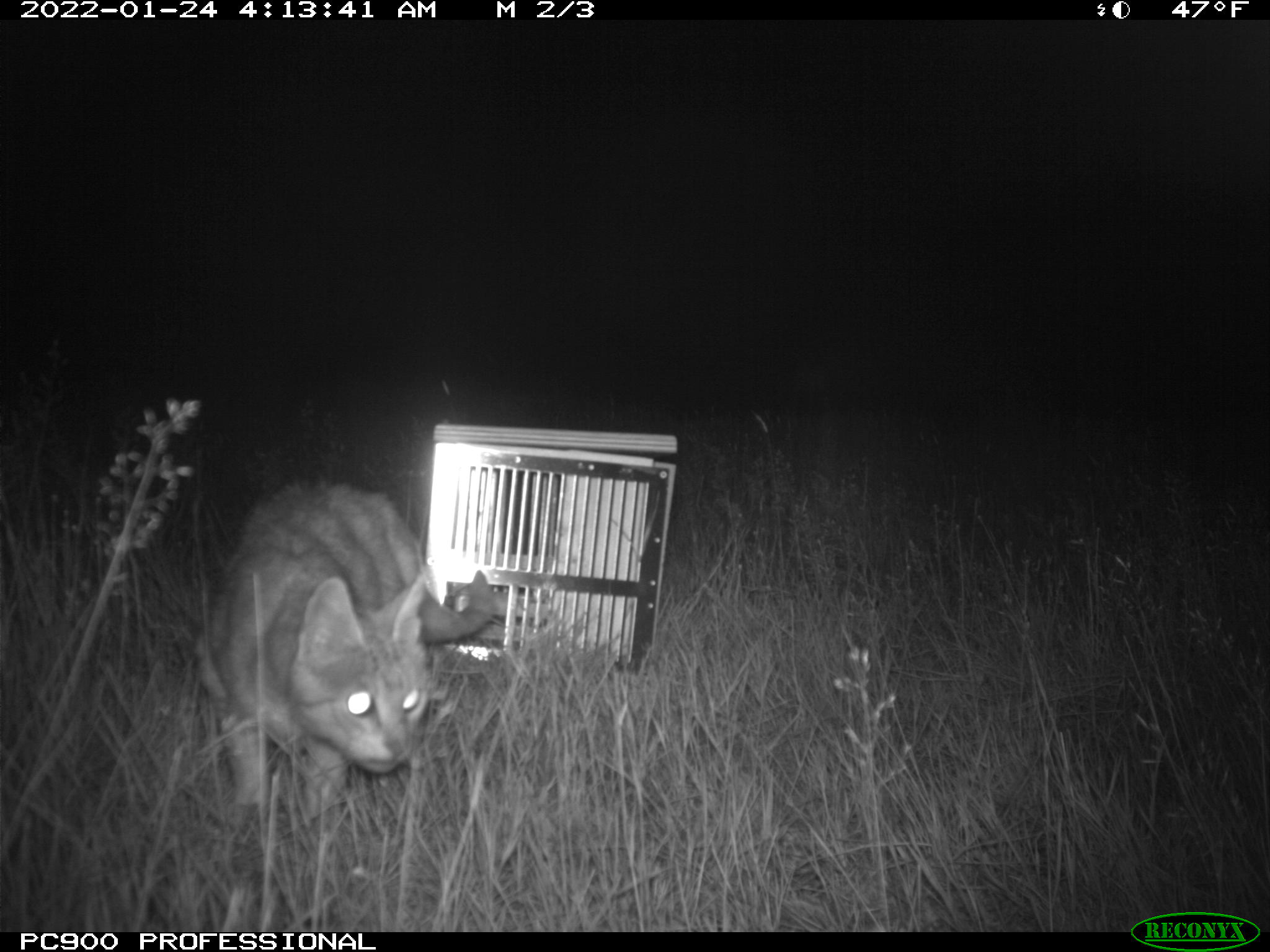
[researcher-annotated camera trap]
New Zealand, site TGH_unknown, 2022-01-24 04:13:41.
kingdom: Animalia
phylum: Chordata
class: Mammalia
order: Carnivora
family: Felidae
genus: Felis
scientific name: Felis catus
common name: domestic cat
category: cat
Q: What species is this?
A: Cat (domestic cat) (Felis catus).